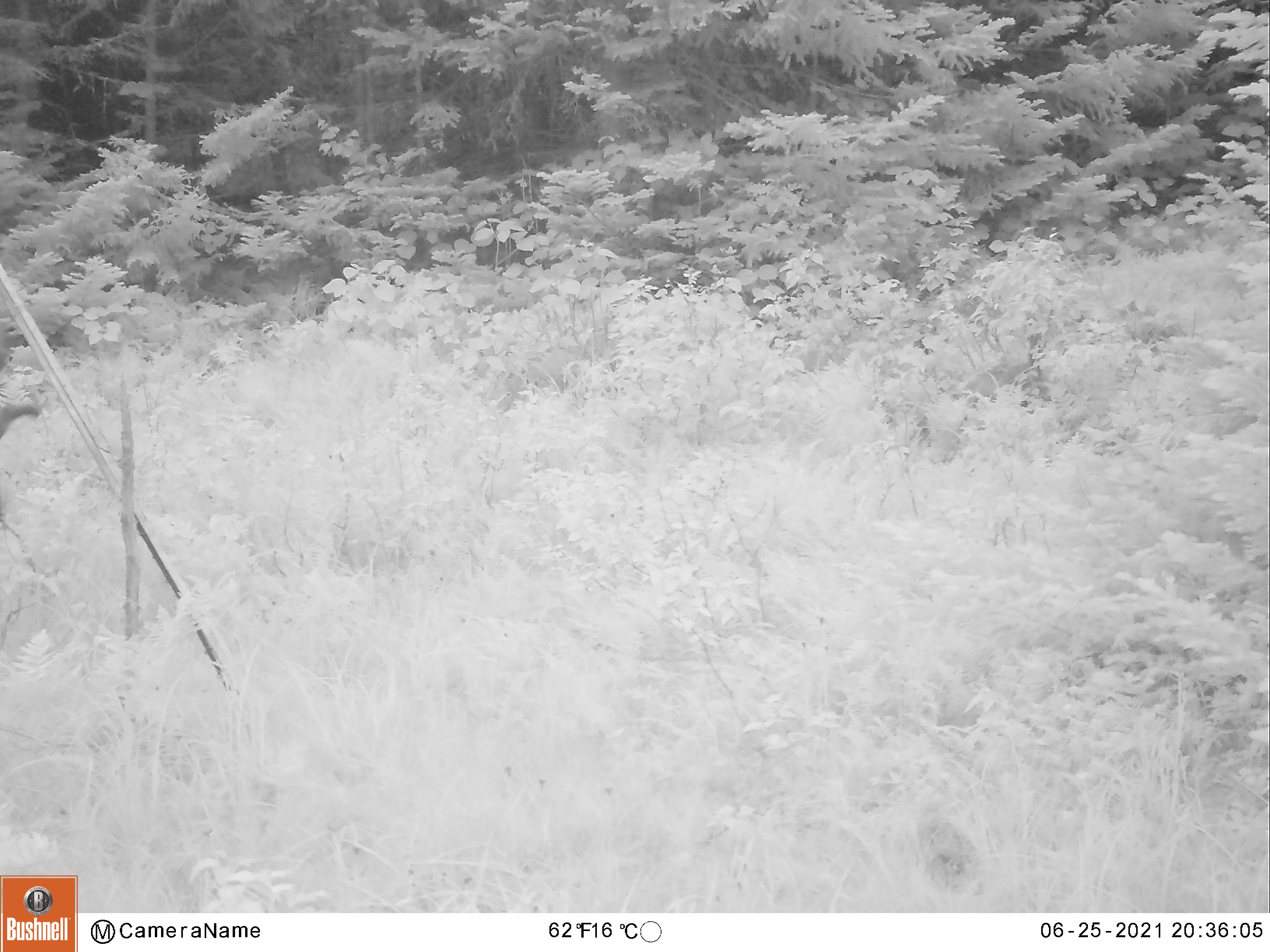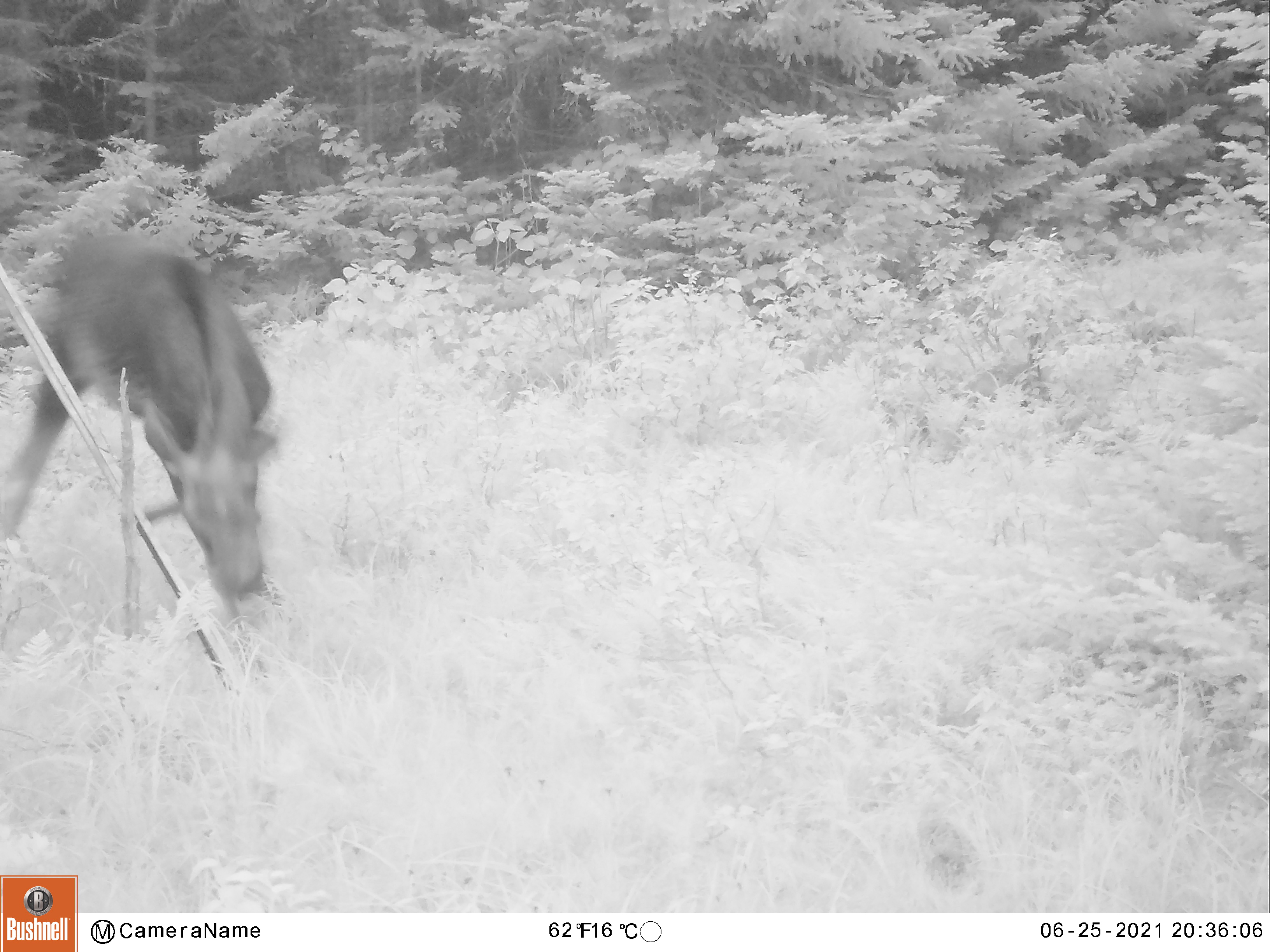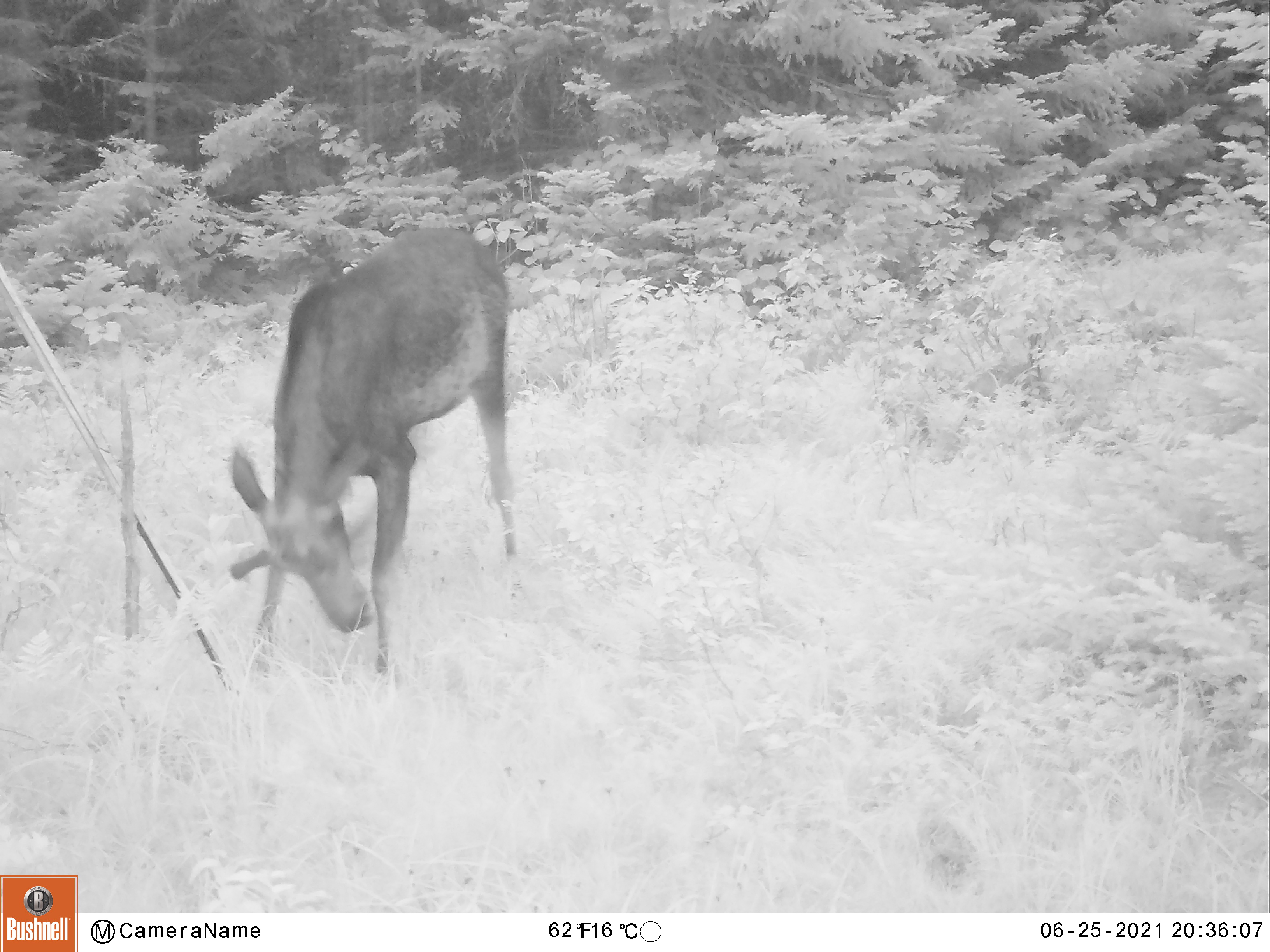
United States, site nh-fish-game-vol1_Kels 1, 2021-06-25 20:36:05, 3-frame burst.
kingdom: Animalia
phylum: Chordata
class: Mammalia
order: Artiodactyla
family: Cervidae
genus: Alces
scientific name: Alces alces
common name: moose